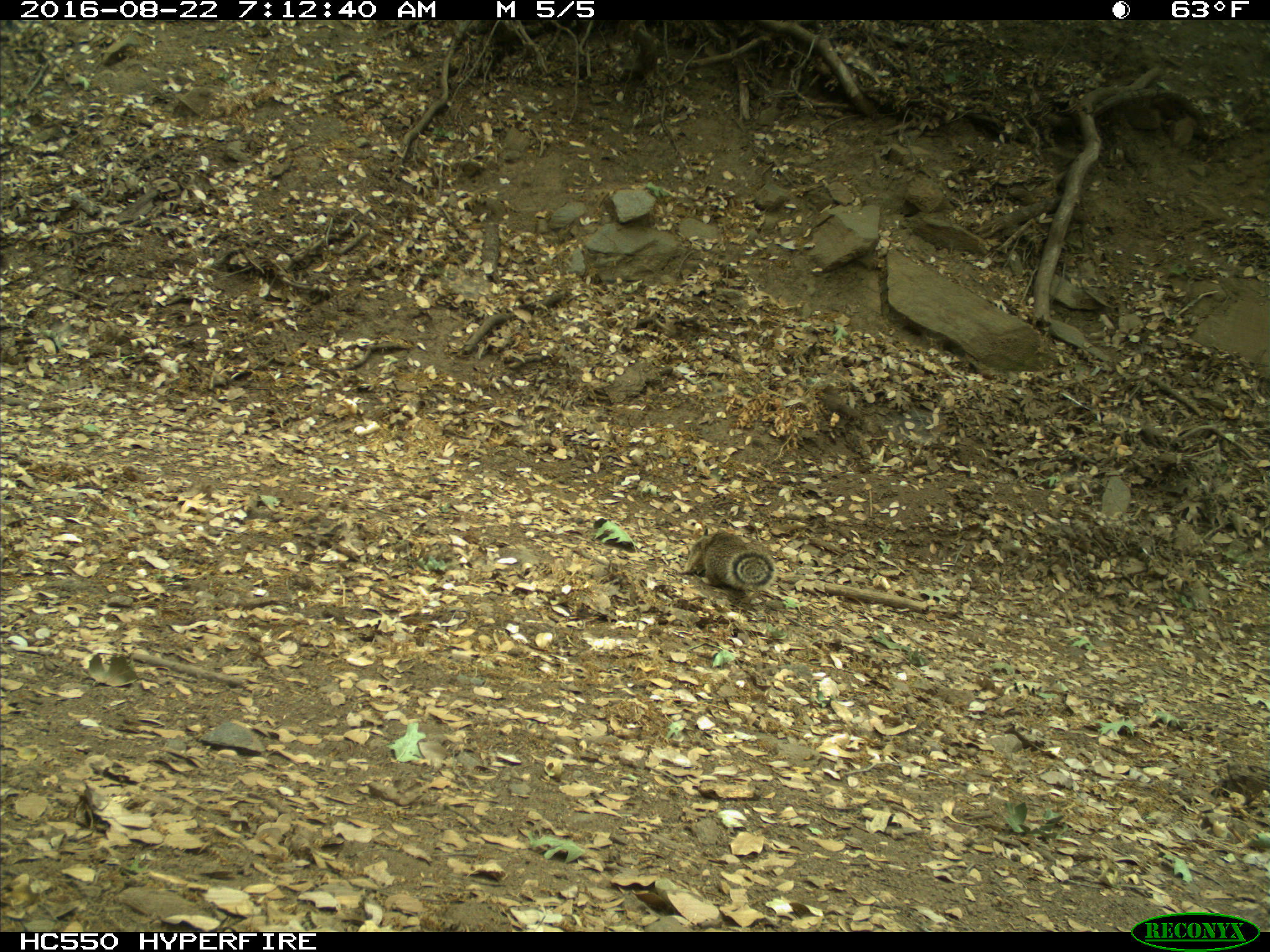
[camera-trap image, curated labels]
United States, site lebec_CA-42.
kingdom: Animalia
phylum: Chordata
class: Mammalia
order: Rodentia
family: Sciuridae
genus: Otospermophilus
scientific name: Otospermophilus beecheyi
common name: california ground squirrel